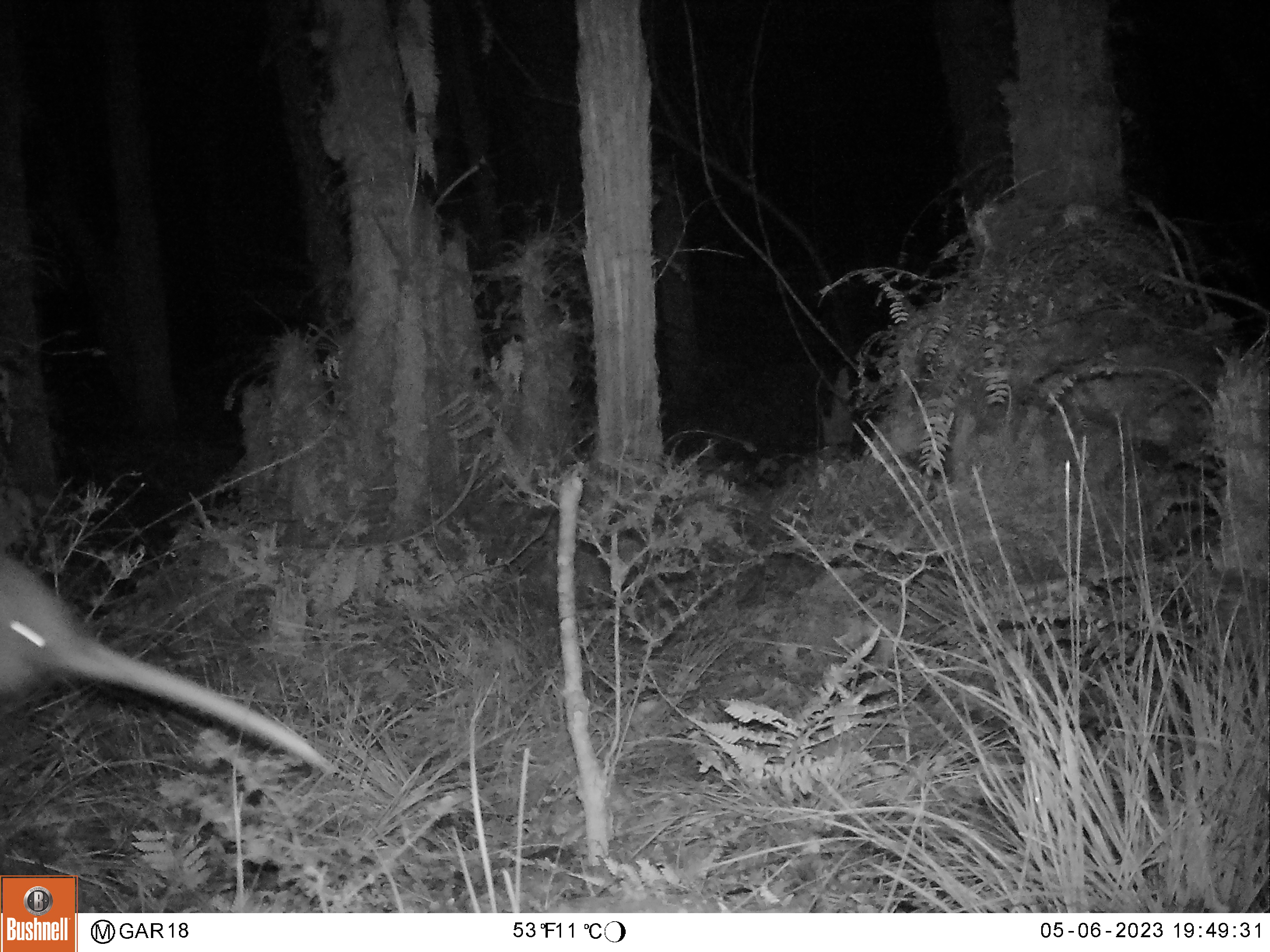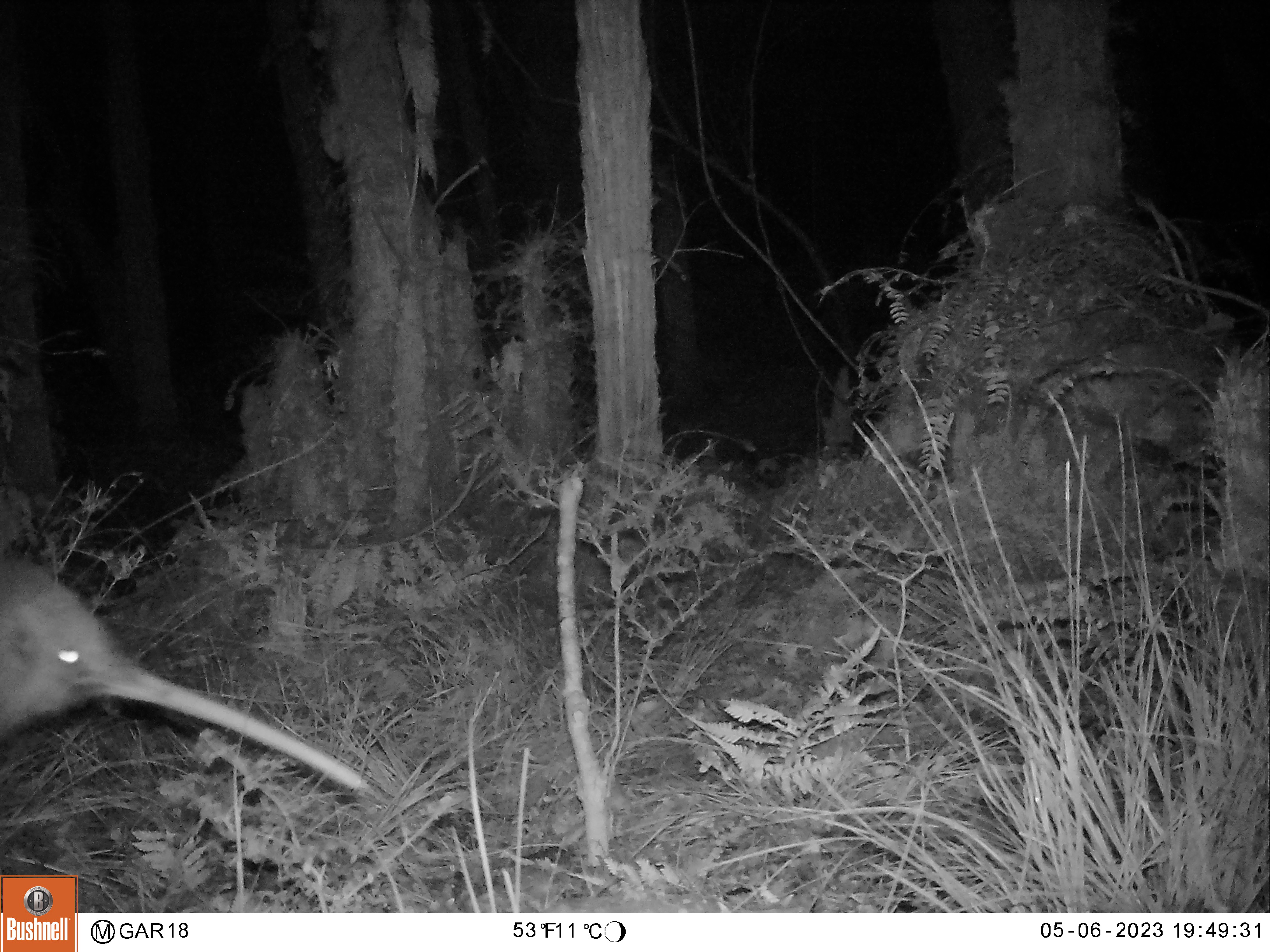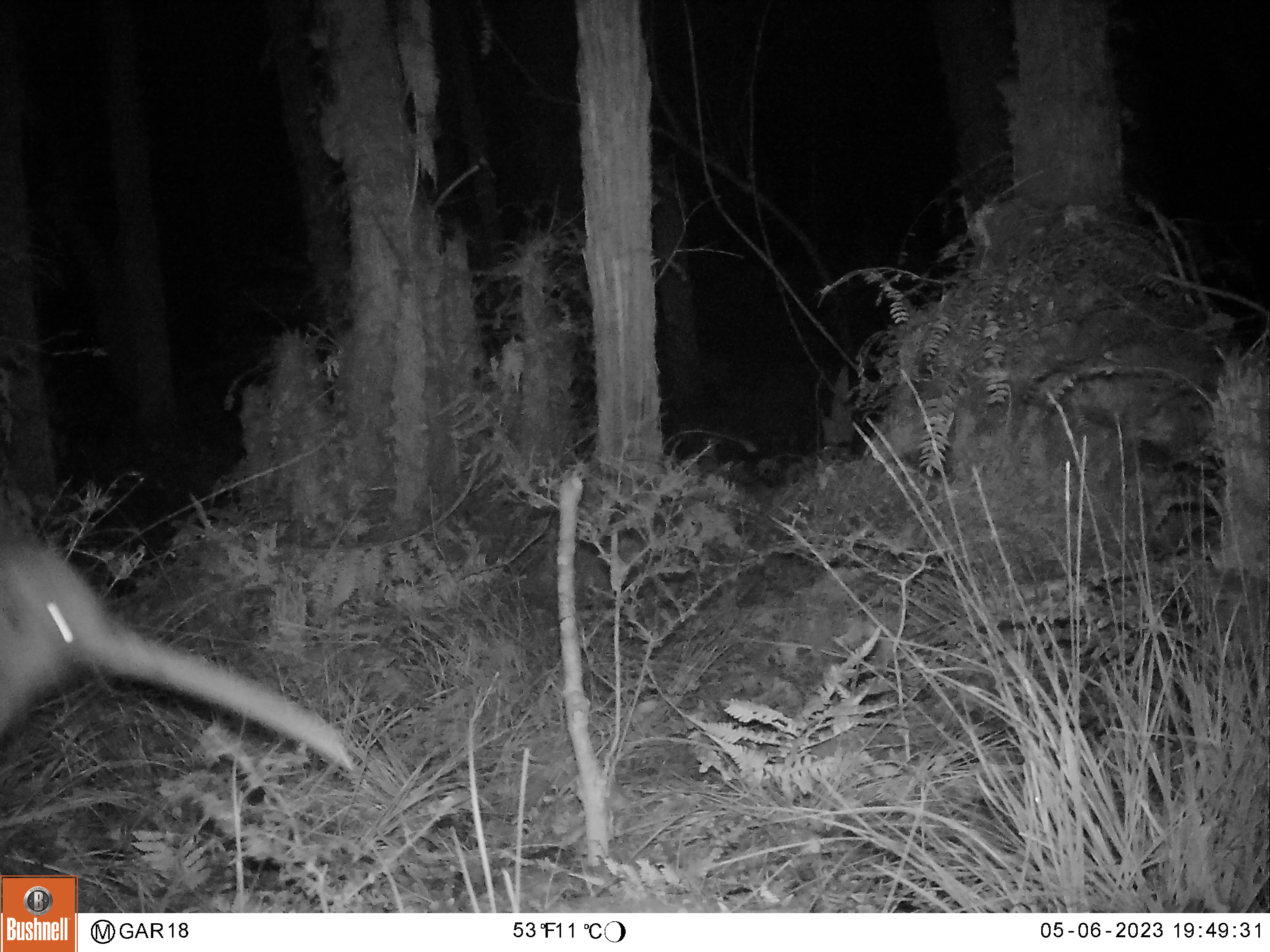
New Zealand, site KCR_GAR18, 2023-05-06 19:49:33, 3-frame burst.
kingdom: Animalia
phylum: Chordata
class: Aves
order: Apterygiformes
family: Apterygidae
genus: Apteryx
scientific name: Apteryx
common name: kiwi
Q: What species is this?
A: Kiwi (Apteryx).